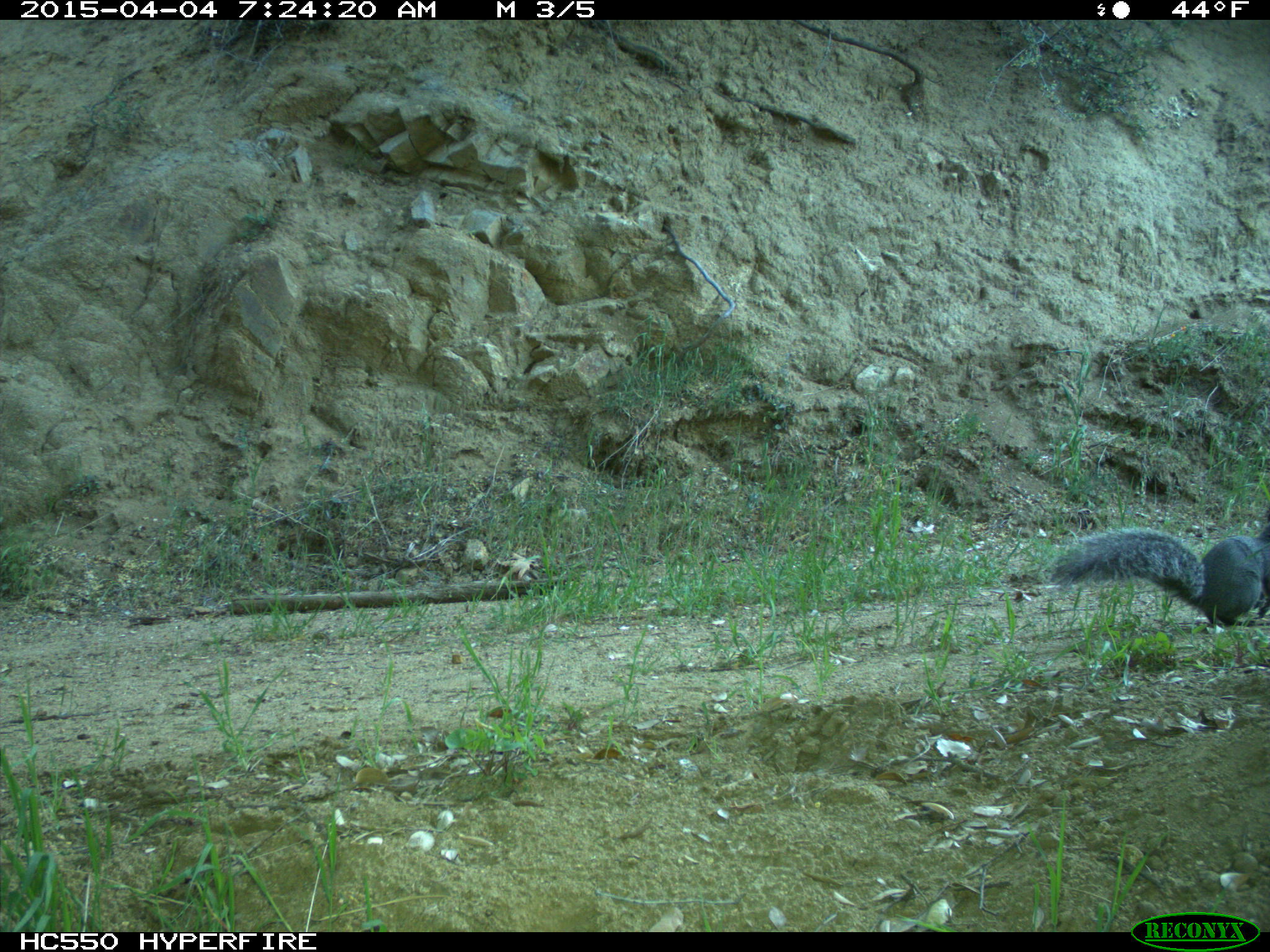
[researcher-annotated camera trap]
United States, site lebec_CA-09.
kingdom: Animalia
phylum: Chordata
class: Mammalia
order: Rodentia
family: Sciuridae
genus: Sciurus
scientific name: Sciurus carolinensis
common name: eastern gray squirrel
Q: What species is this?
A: Sciurus carolinensis (eastern gray squirrel).